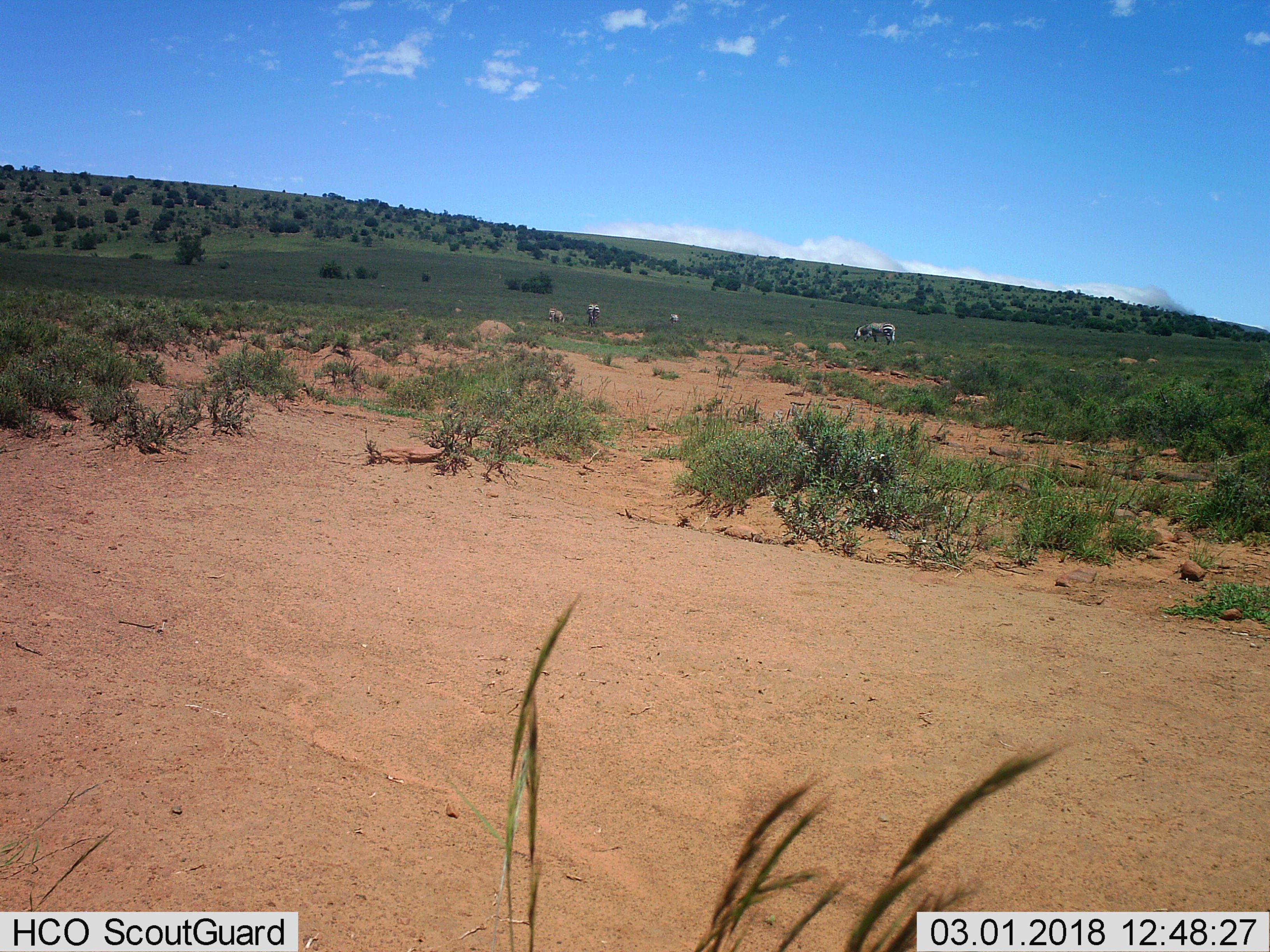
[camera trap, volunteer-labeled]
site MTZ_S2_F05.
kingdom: Animalia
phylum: Chordata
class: Mammalia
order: Perissodactyla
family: Equidae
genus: Equus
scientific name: Equus zebra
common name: mountain zebra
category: zebramountain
Zebramountain (mountain zebra) (Equus zebra), count 4. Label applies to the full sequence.